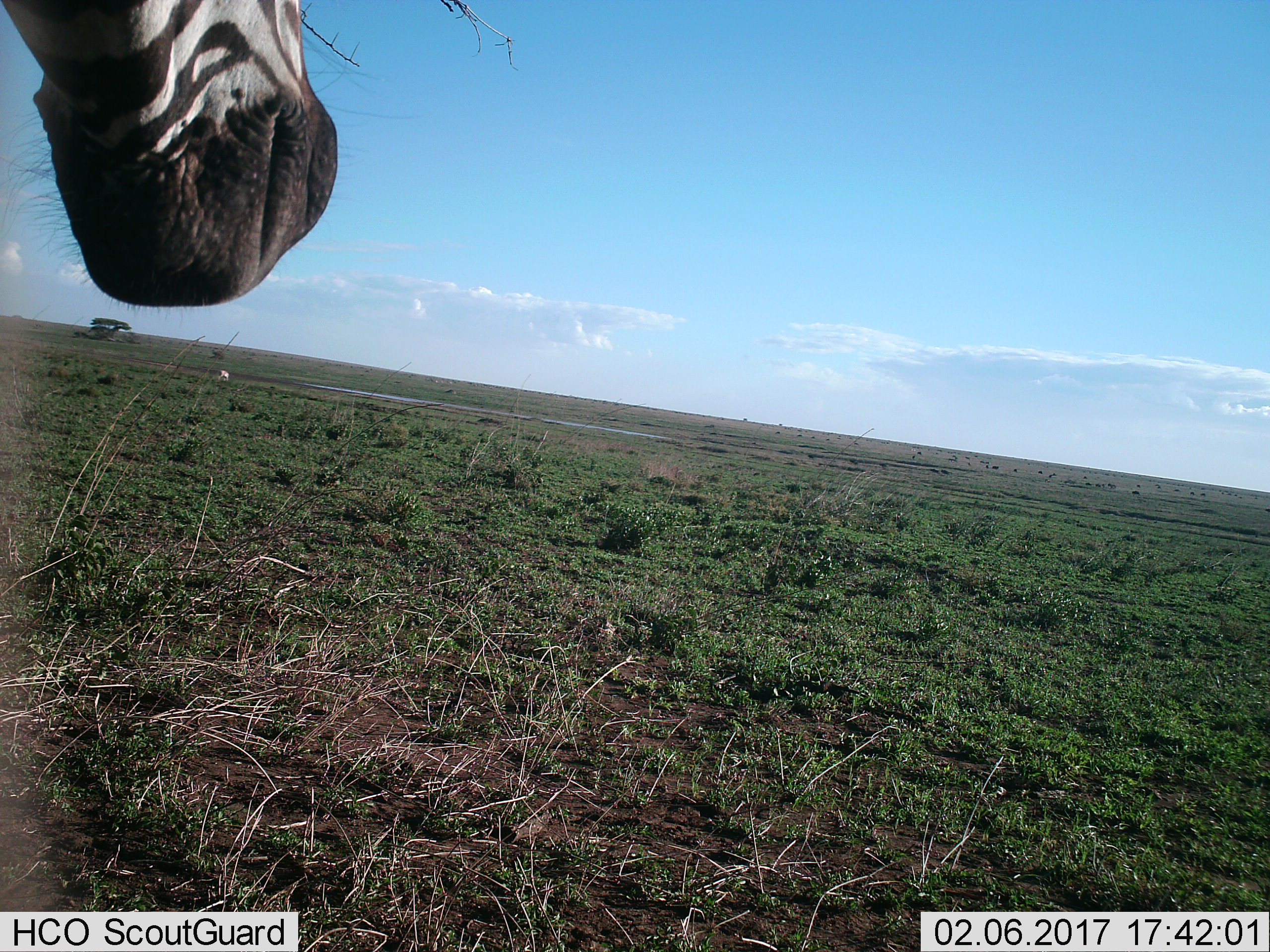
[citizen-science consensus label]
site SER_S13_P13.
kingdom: Animalia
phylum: Chordata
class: Mammalia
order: Perissodactyla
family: Equidae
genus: Equus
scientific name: Equus quagga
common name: plains zebra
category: zebraplains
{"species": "zebraplains (plains zebra) (Equus quagga)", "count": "1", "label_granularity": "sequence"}